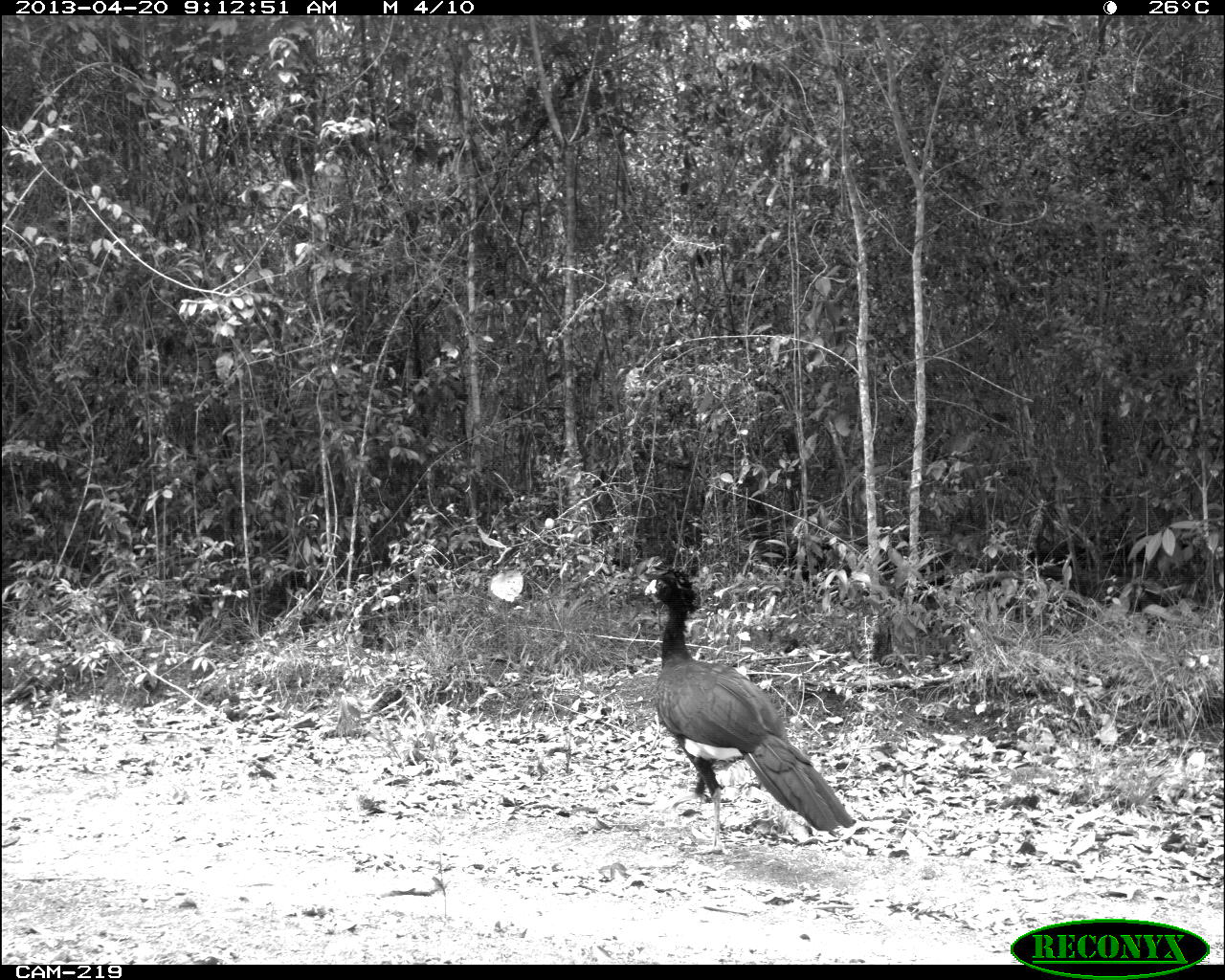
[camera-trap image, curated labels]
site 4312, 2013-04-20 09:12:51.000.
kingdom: Animalia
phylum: Chordata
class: Aves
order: Galliformes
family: Cracidae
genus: Crax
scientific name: Crax rubra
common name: great curassow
Crax rubra (great curassow), count 1, sex male.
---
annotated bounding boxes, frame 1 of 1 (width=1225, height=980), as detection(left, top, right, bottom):
crax rubra: detection(643, 568, 854, 853)